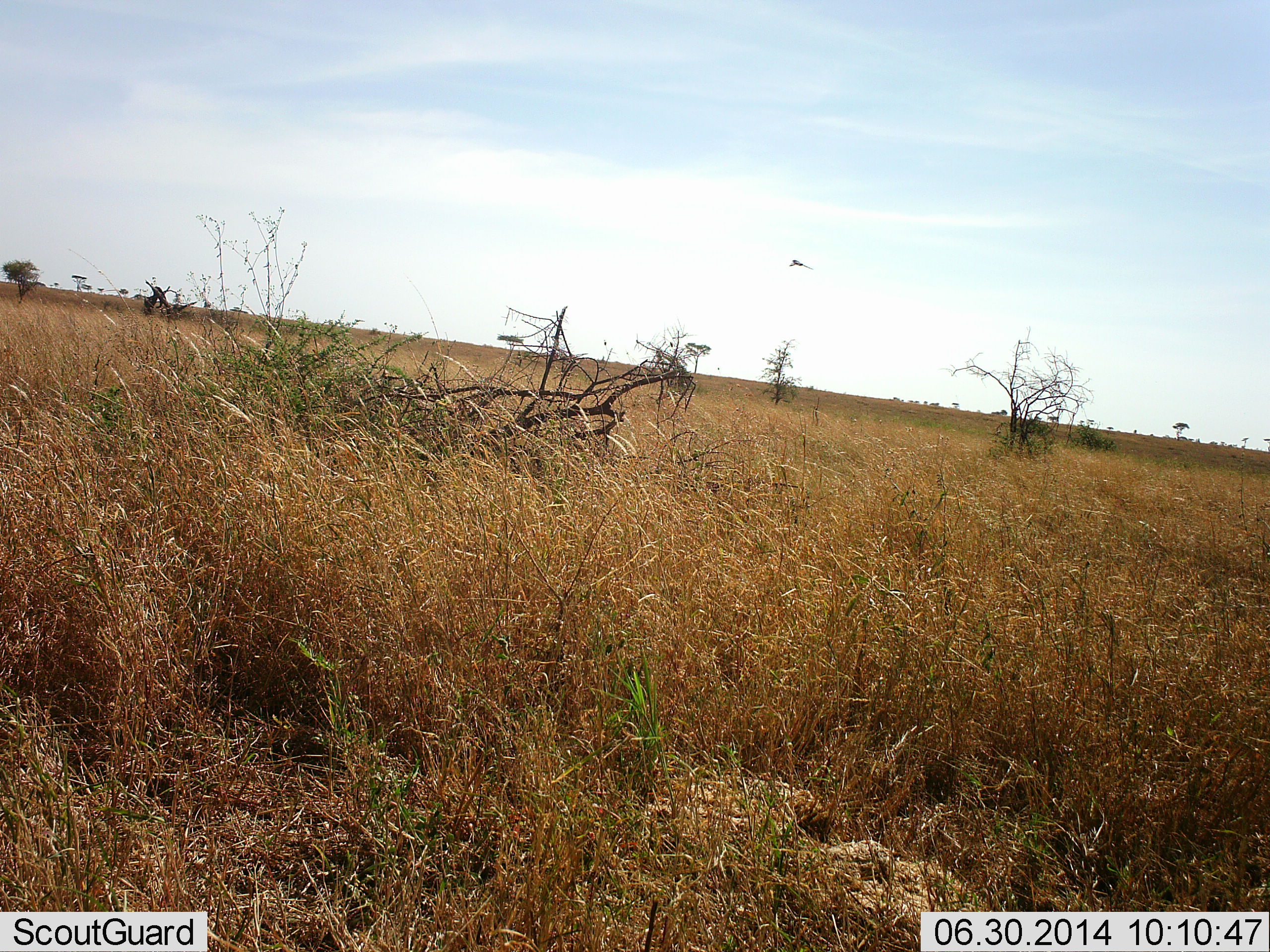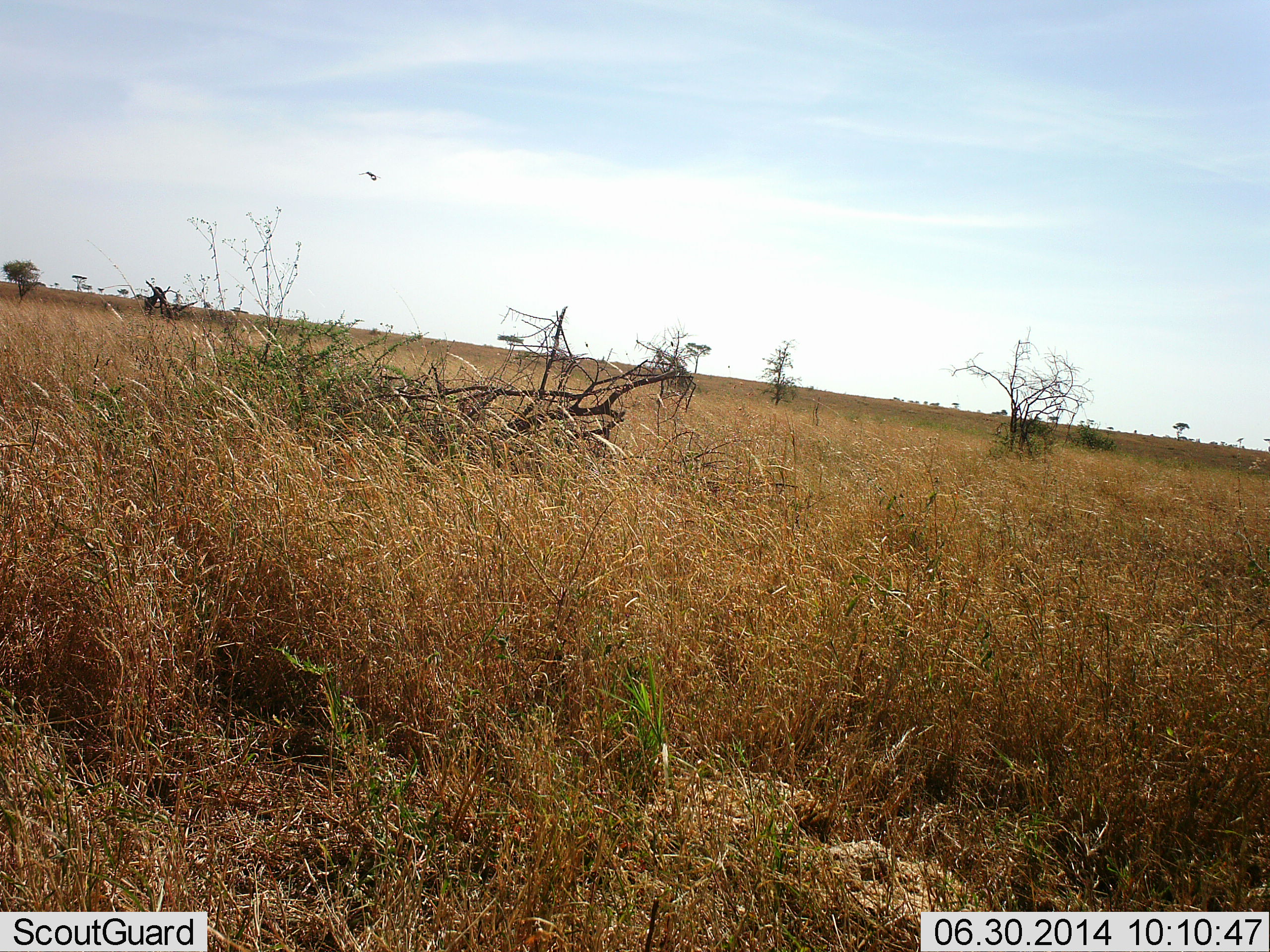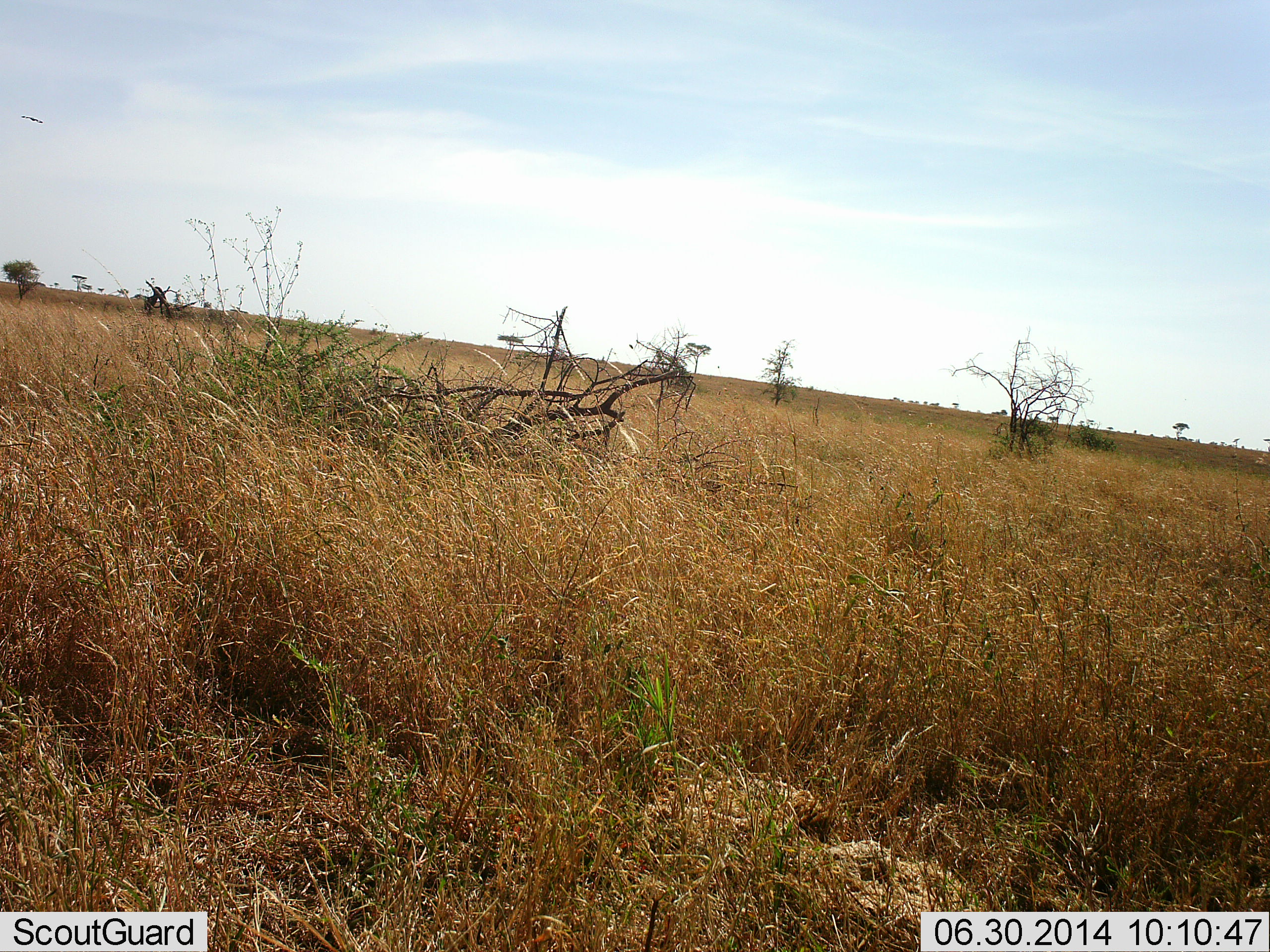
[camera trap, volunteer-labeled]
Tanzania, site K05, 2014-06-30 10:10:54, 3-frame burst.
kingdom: Animalia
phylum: Chordata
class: Aves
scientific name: Aves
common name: bird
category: otherbird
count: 1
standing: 0%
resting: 0%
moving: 100%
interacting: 0%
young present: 0%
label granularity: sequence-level